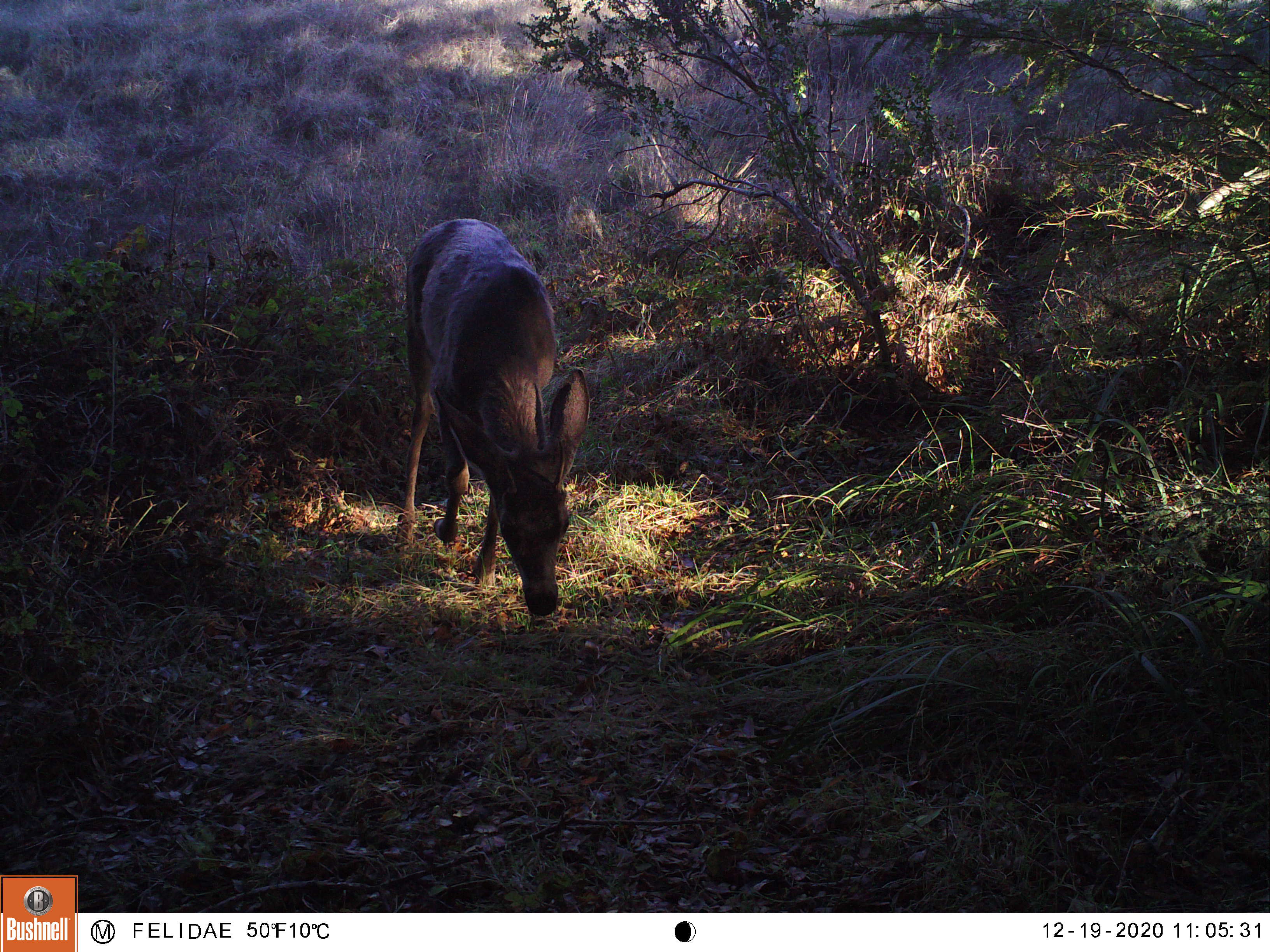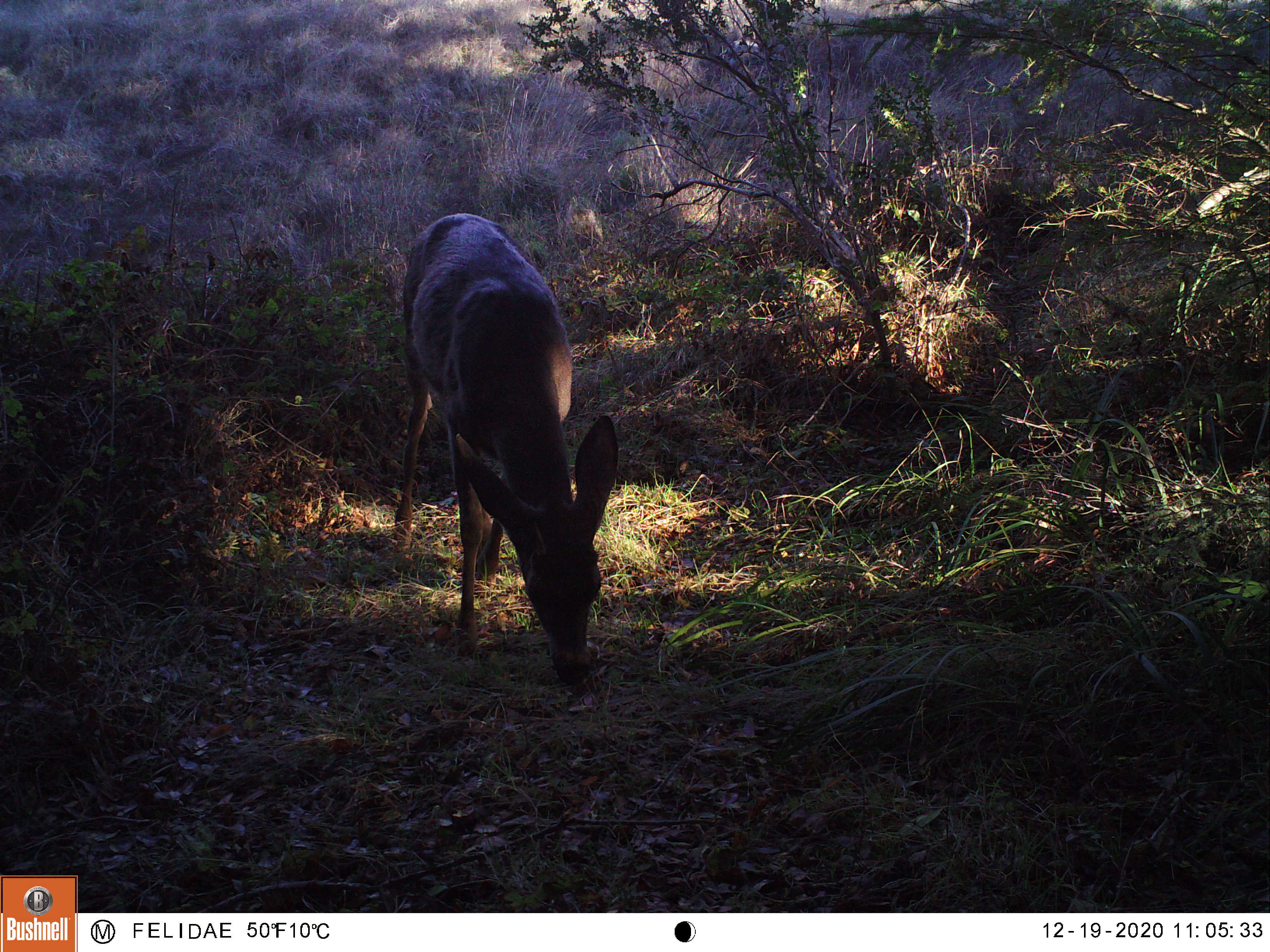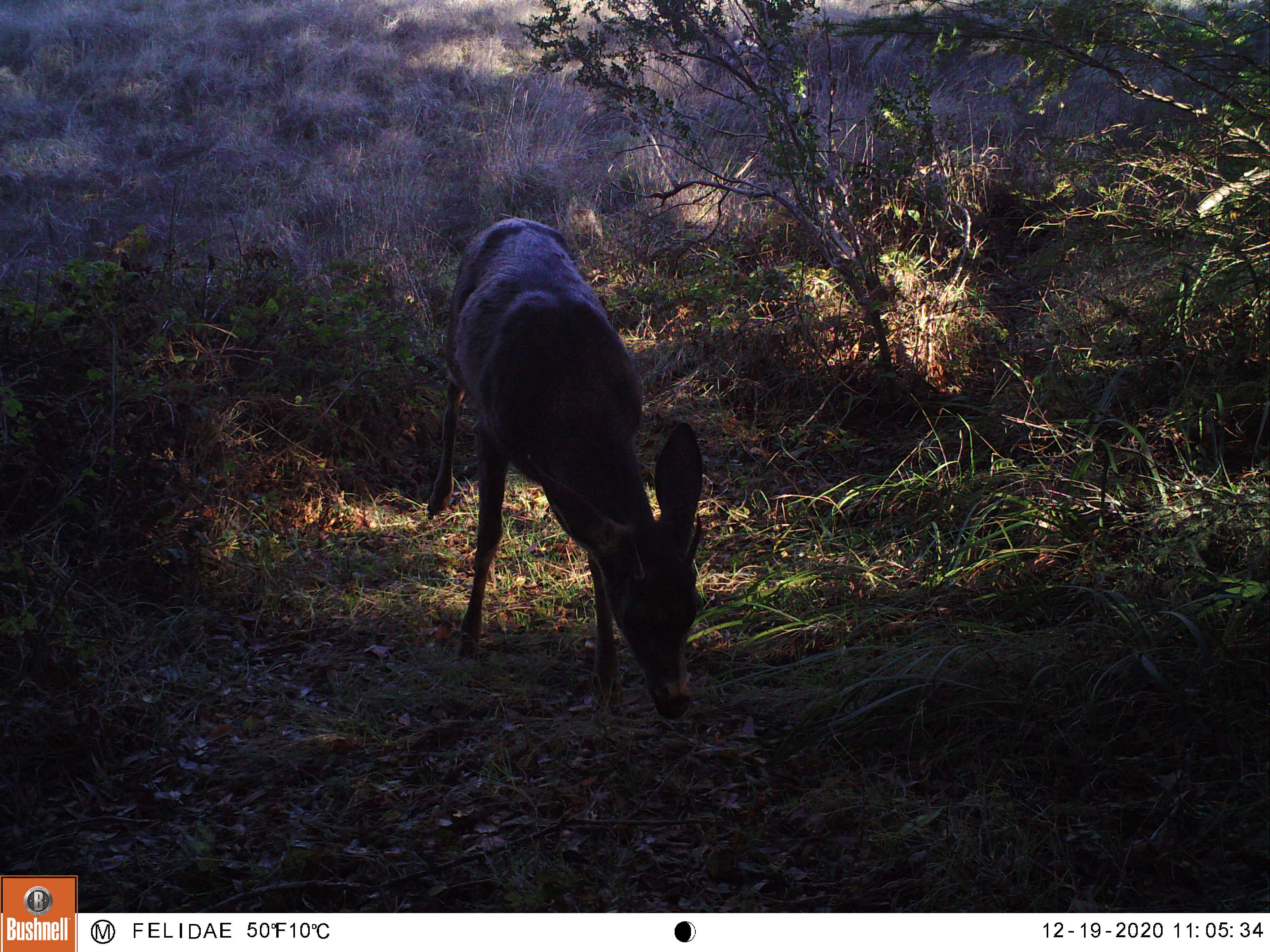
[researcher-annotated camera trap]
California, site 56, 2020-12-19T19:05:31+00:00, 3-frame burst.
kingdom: Animalia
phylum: Chordata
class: Mammalia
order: Artiodactyla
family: Cervidae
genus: Odocoileus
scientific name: Odocoileus hemionus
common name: mule deer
Mule deer (Odocoileus hemionus).